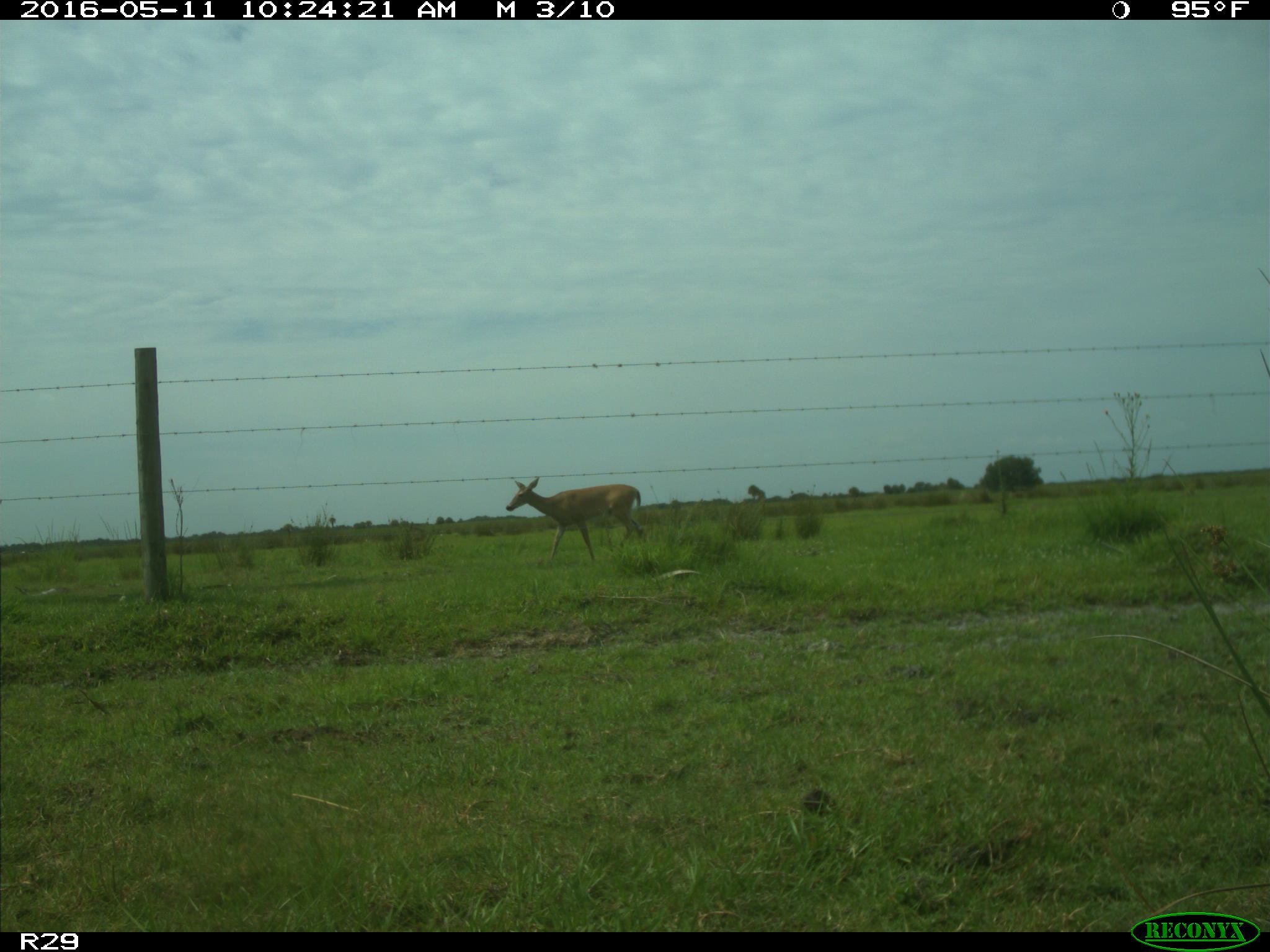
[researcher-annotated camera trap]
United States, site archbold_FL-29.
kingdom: Animalia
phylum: Chordata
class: Mammalia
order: Artiodactyla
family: Cervidae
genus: Odocoileus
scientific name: Odocoileus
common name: deer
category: unidentified deer